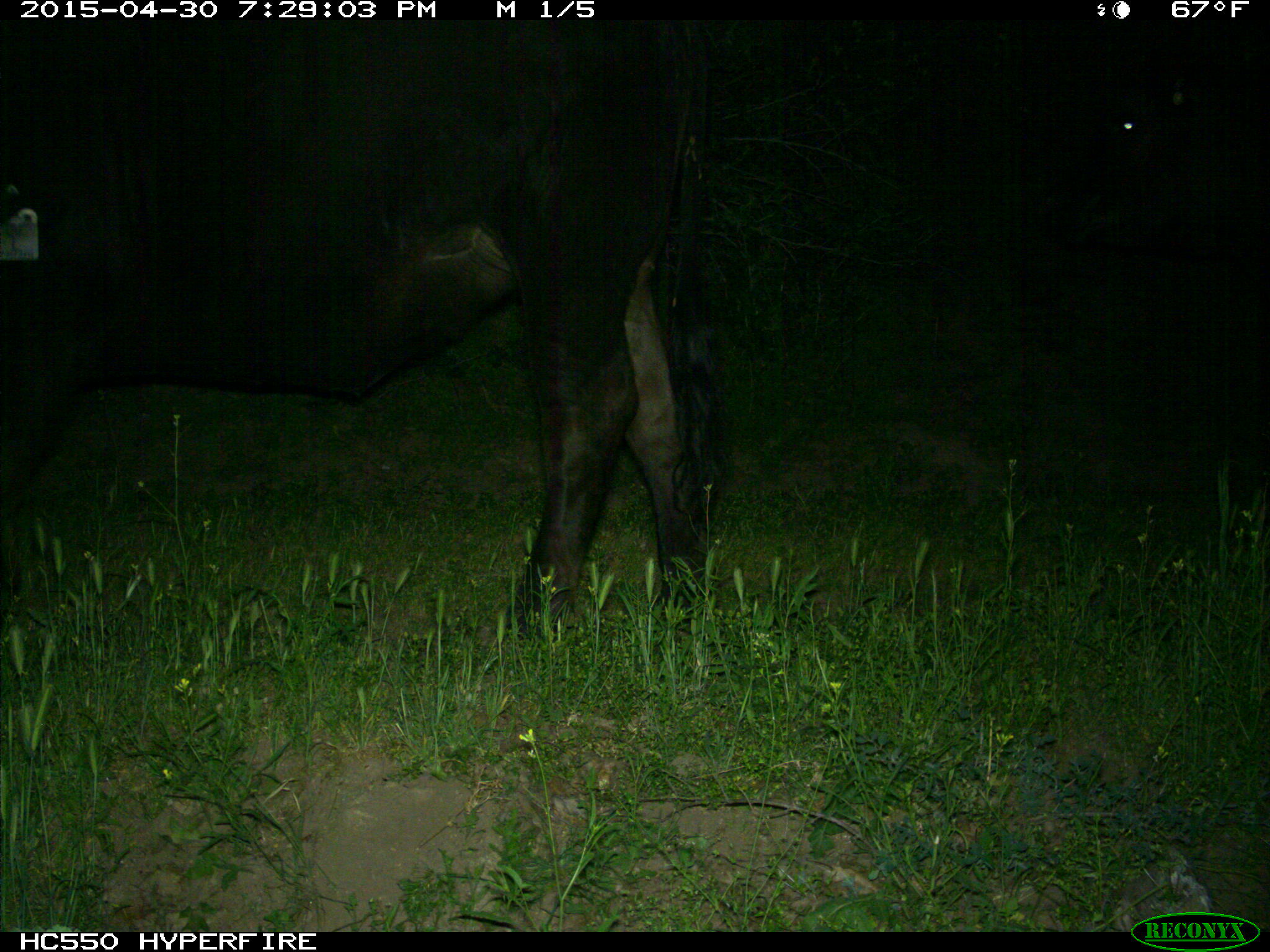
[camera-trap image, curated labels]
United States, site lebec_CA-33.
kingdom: Animalia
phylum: Chordata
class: Mammalia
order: Artiodactyla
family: Bovidae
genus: Bos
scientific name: Bos taurus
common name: domestic cow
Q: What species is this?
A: Bos taurus (domestic cow).